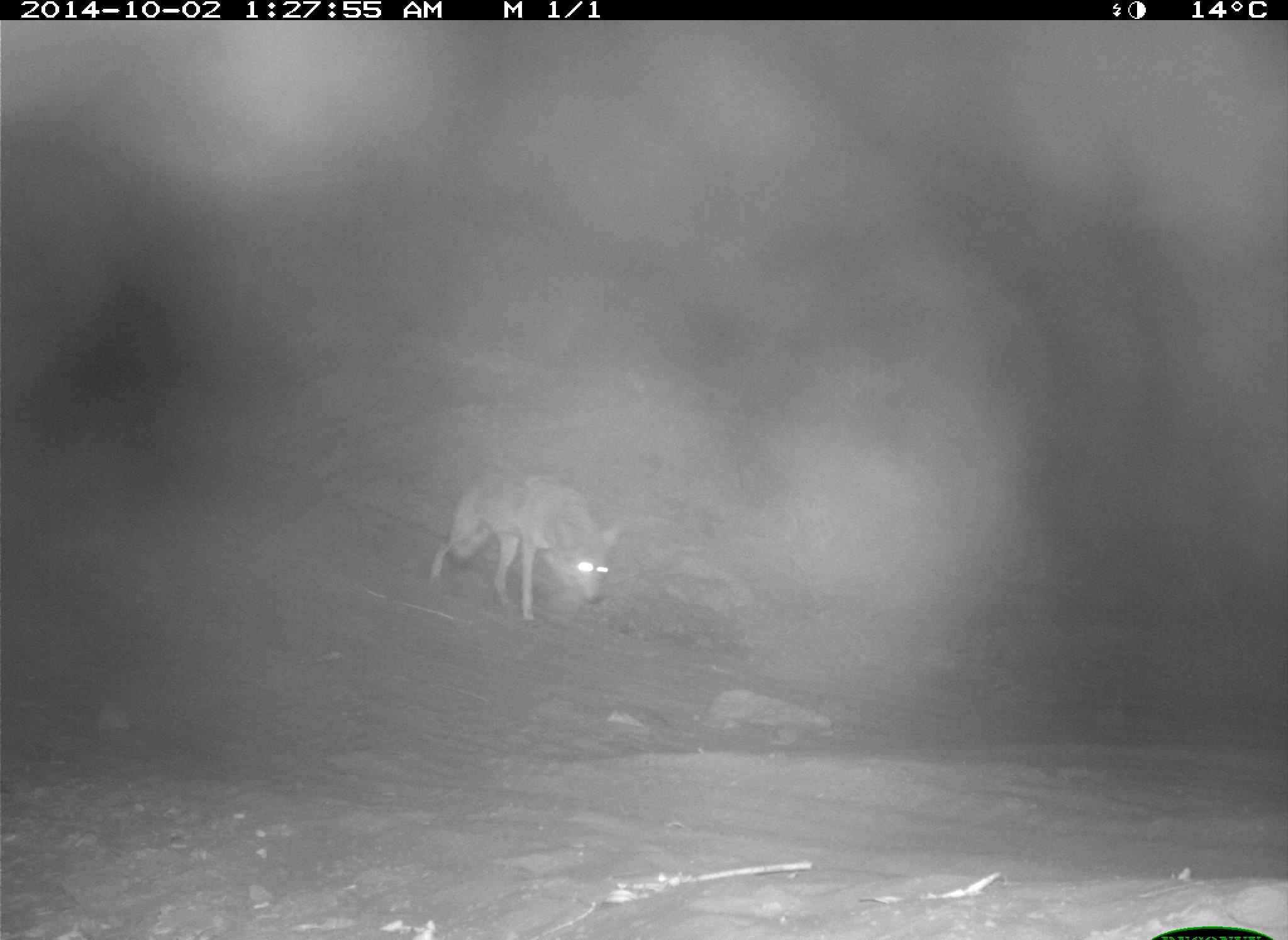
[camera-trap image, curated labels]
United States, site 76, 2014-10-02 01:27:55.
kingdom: Animalia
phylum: Chordata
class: Mammalia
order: Carnivora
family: Canidae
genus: Canis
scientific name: Canis latrans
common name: coyote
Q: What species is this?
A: Coyote (Canis latrans).